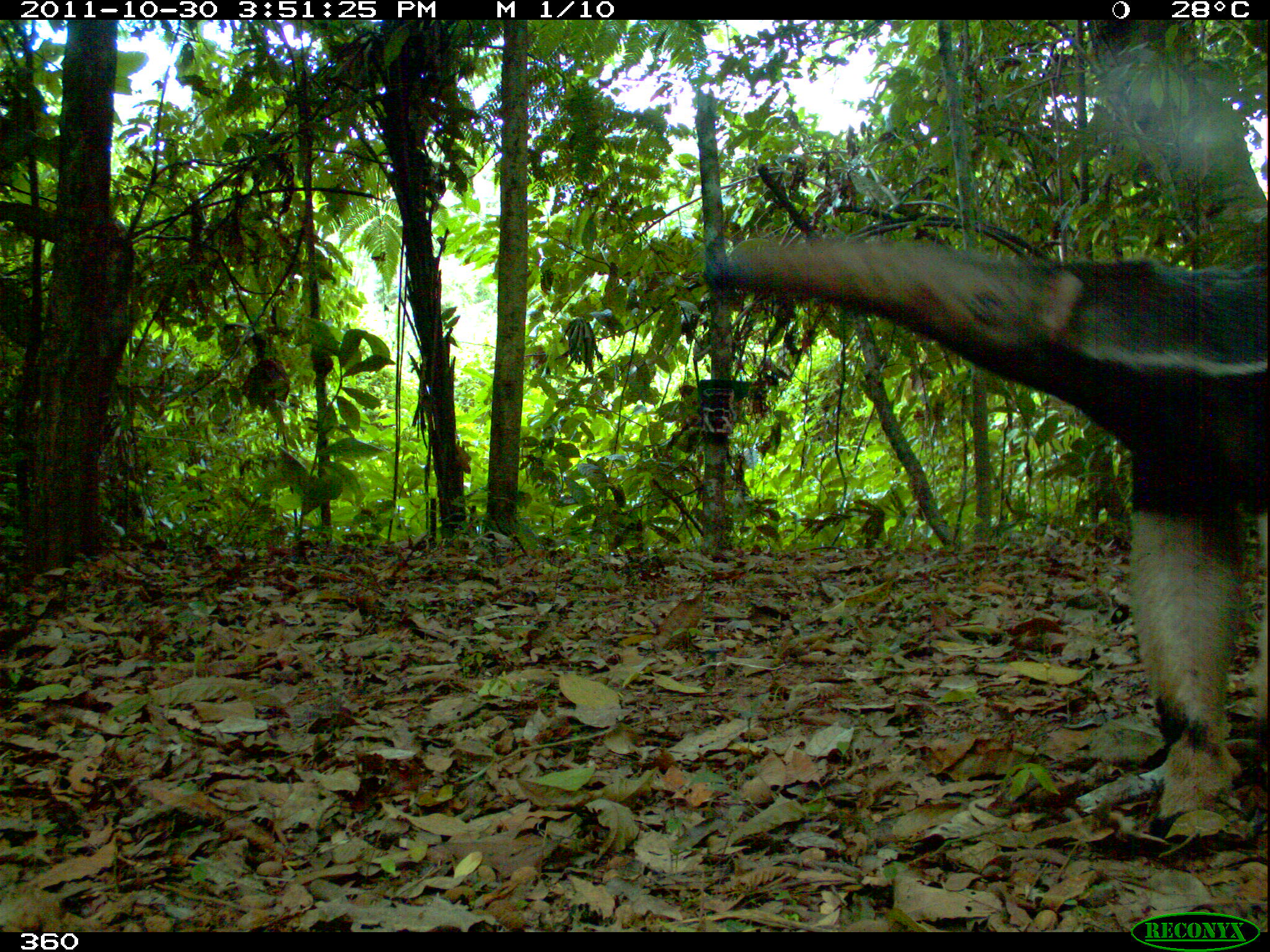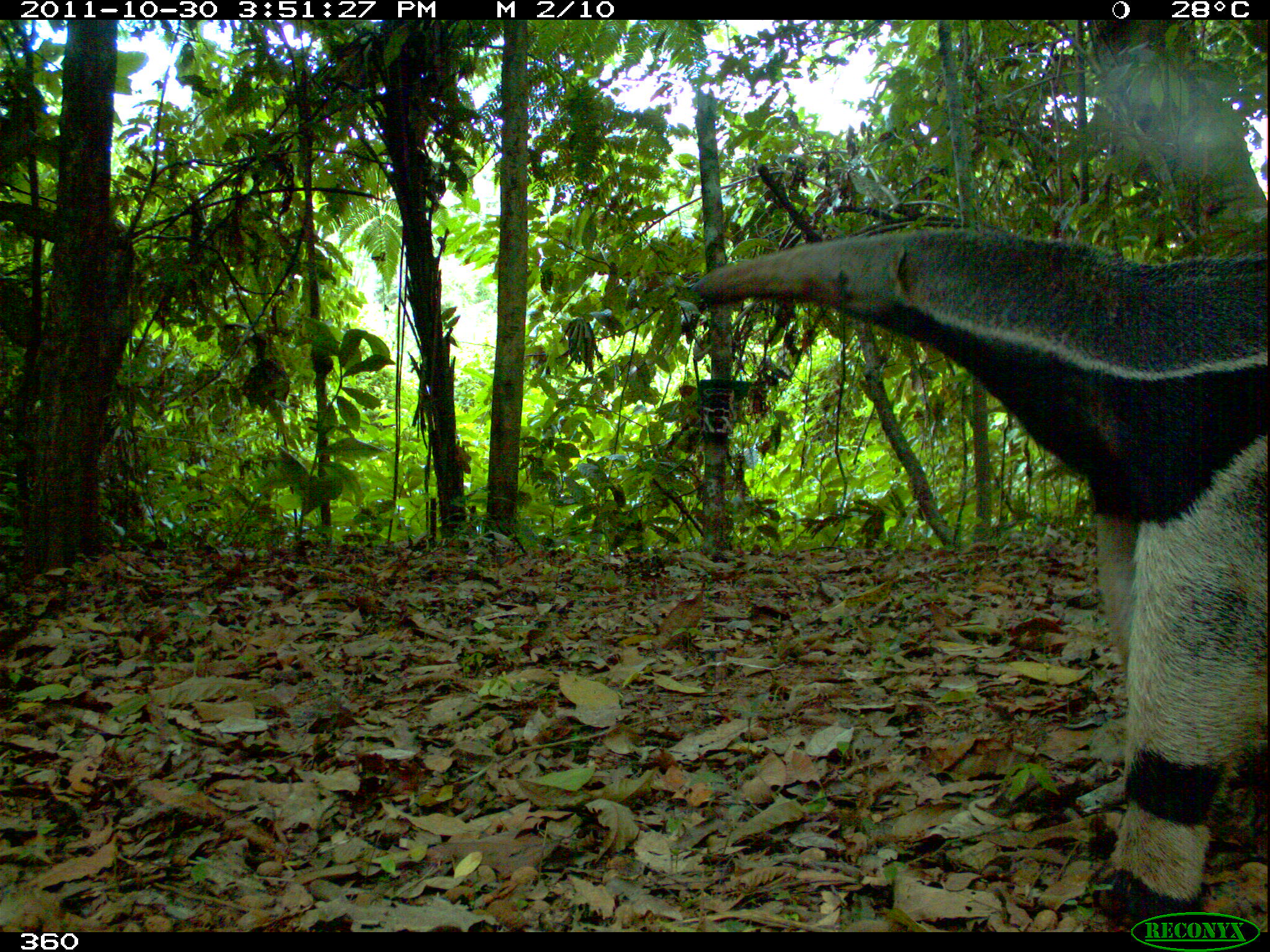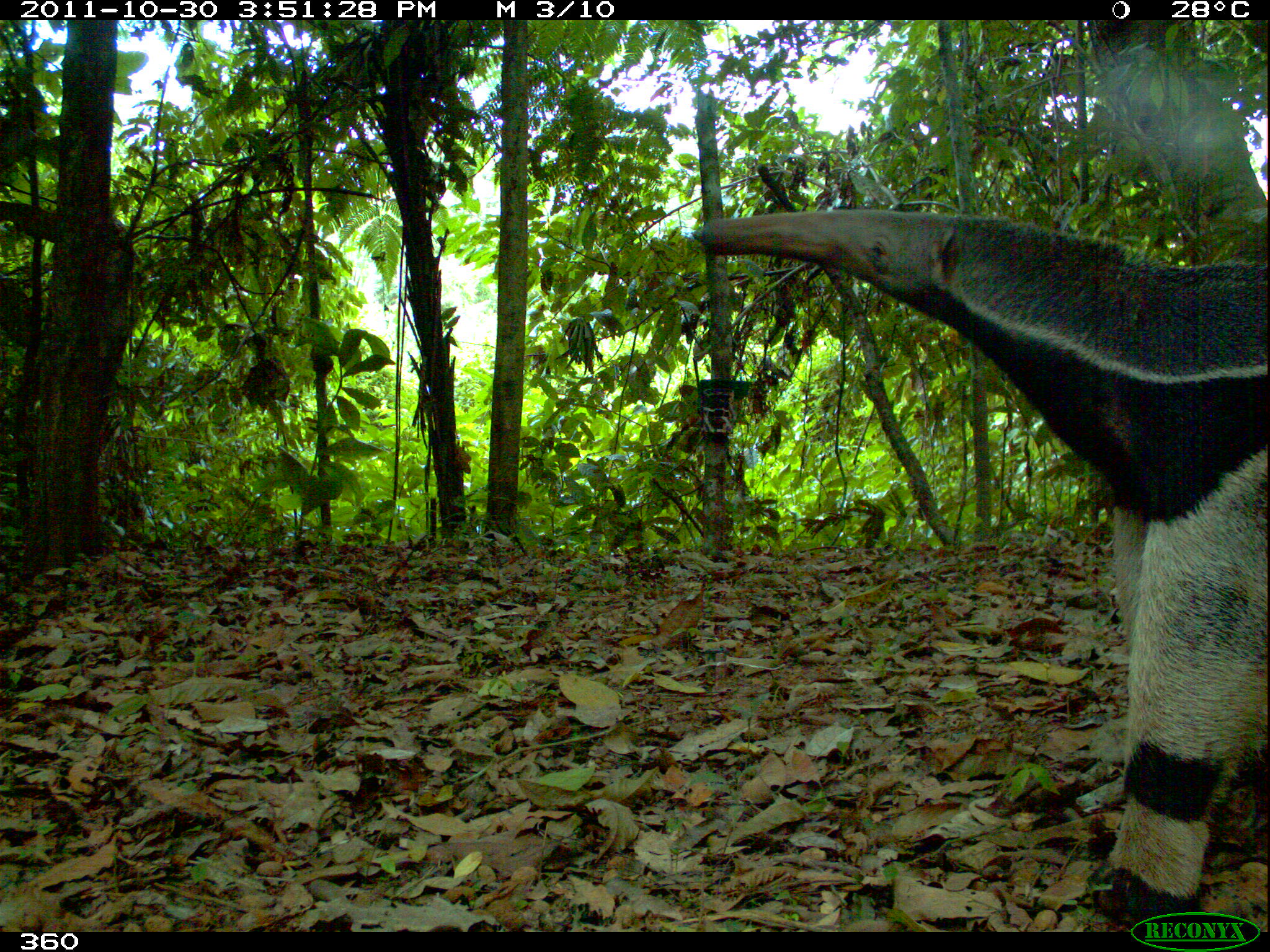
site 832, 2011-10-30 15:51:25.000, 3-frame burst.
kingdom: Animalia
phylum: Chordata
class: Mammalia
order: Pilosa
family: Myrmecophagidae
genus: Myrmecophaga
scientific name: Myrmecophaga tridactyla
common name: giant anteater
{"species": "Myrmecophaga tridactyla (giant anteater)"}